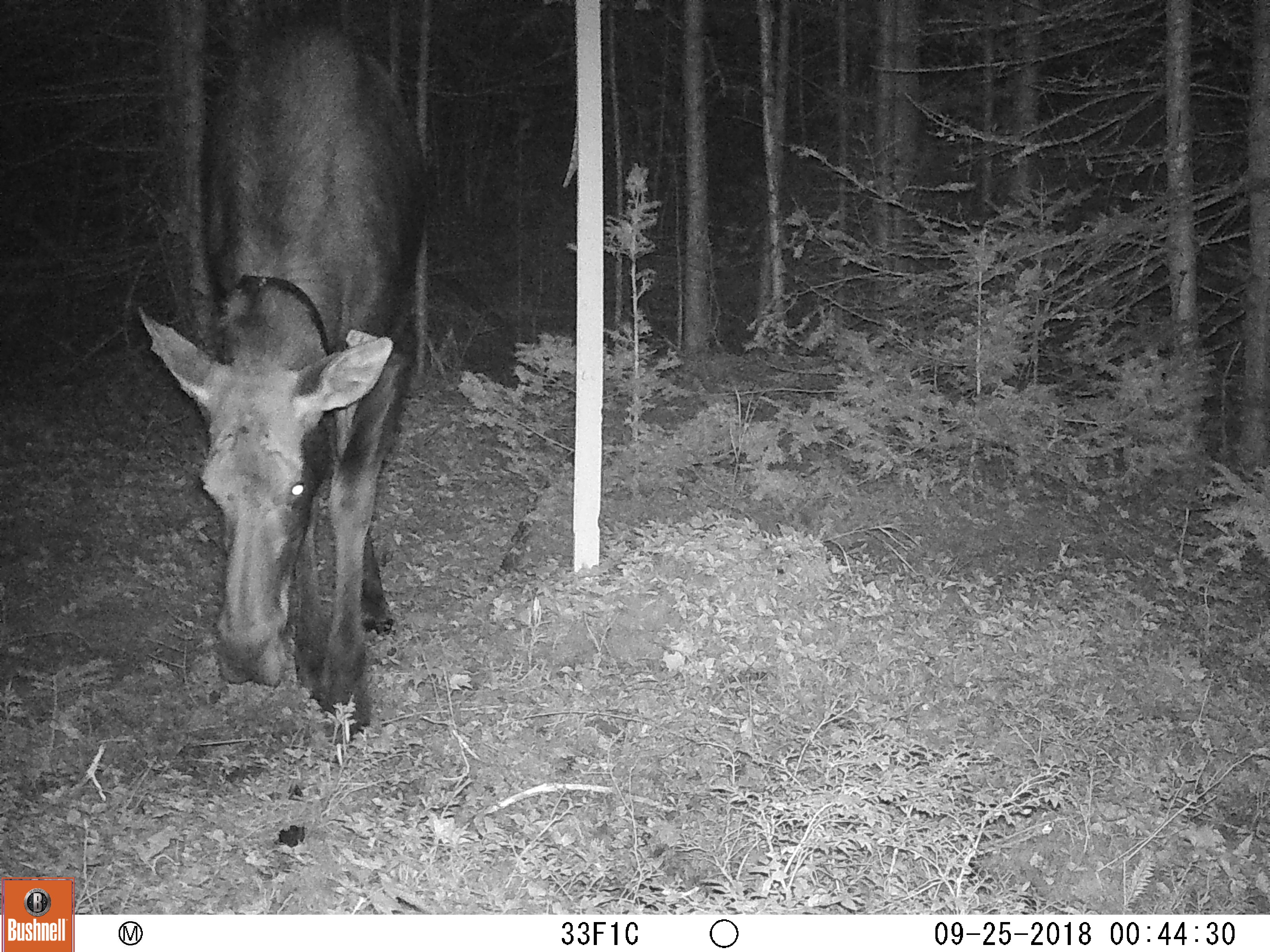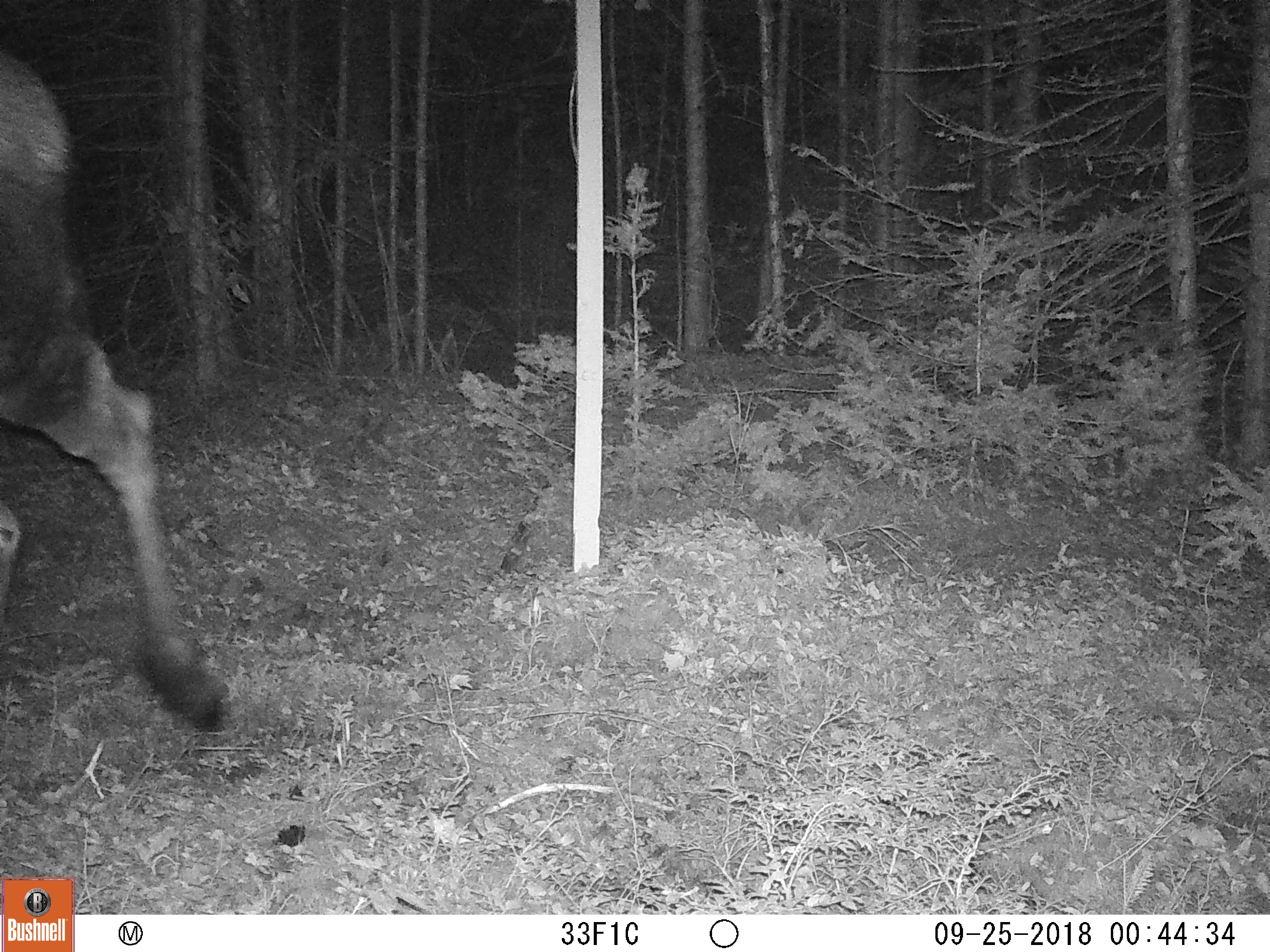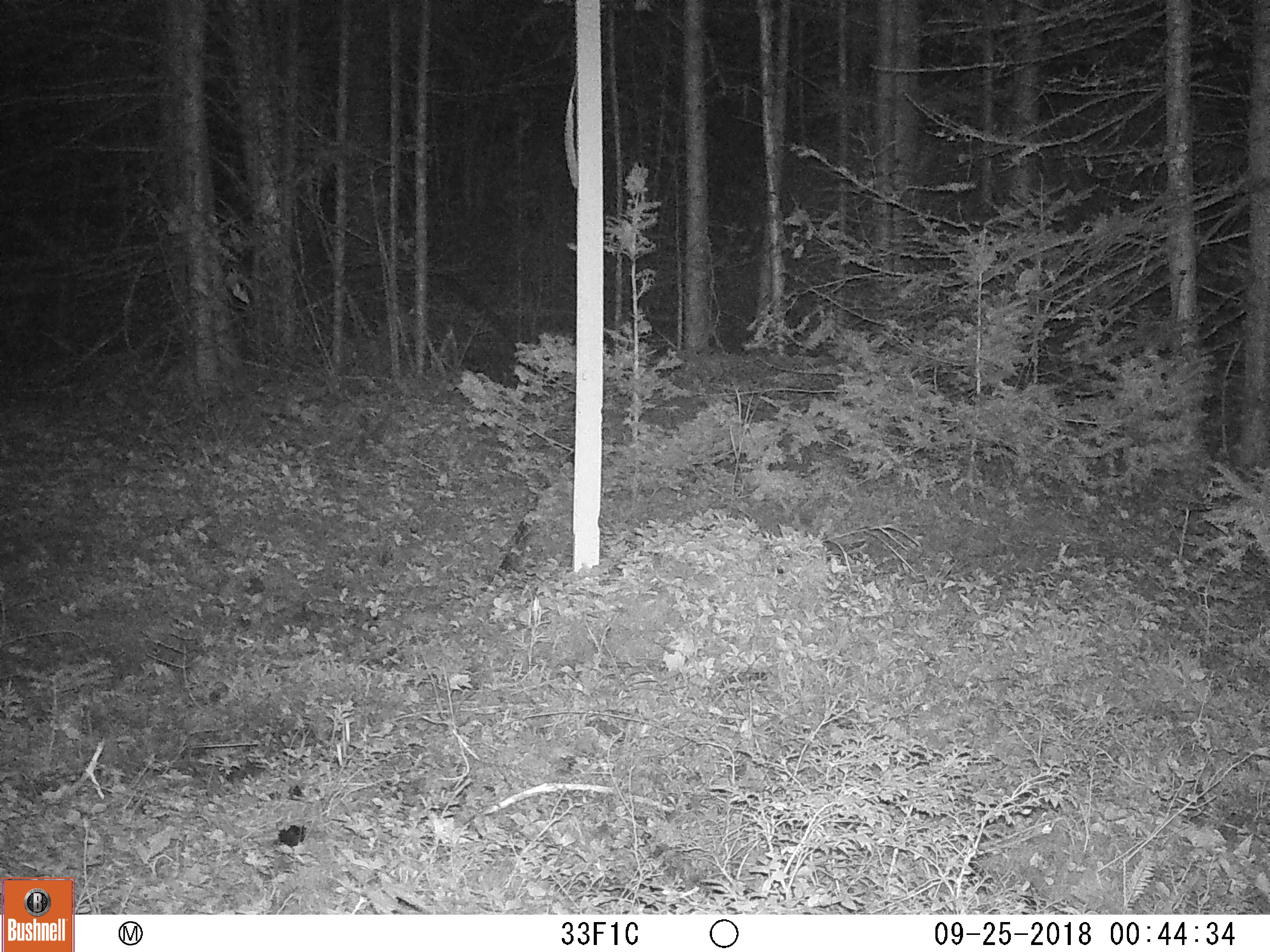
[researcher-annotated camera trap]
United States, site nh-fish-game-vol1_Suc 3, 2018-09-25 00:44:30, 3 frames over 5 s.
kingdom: Animalia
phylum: Chordata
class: Mammalia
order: Artiodactyla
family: Cervidae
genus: Alces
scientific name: Alces alces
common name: moose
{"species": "moose (Alces alces)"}